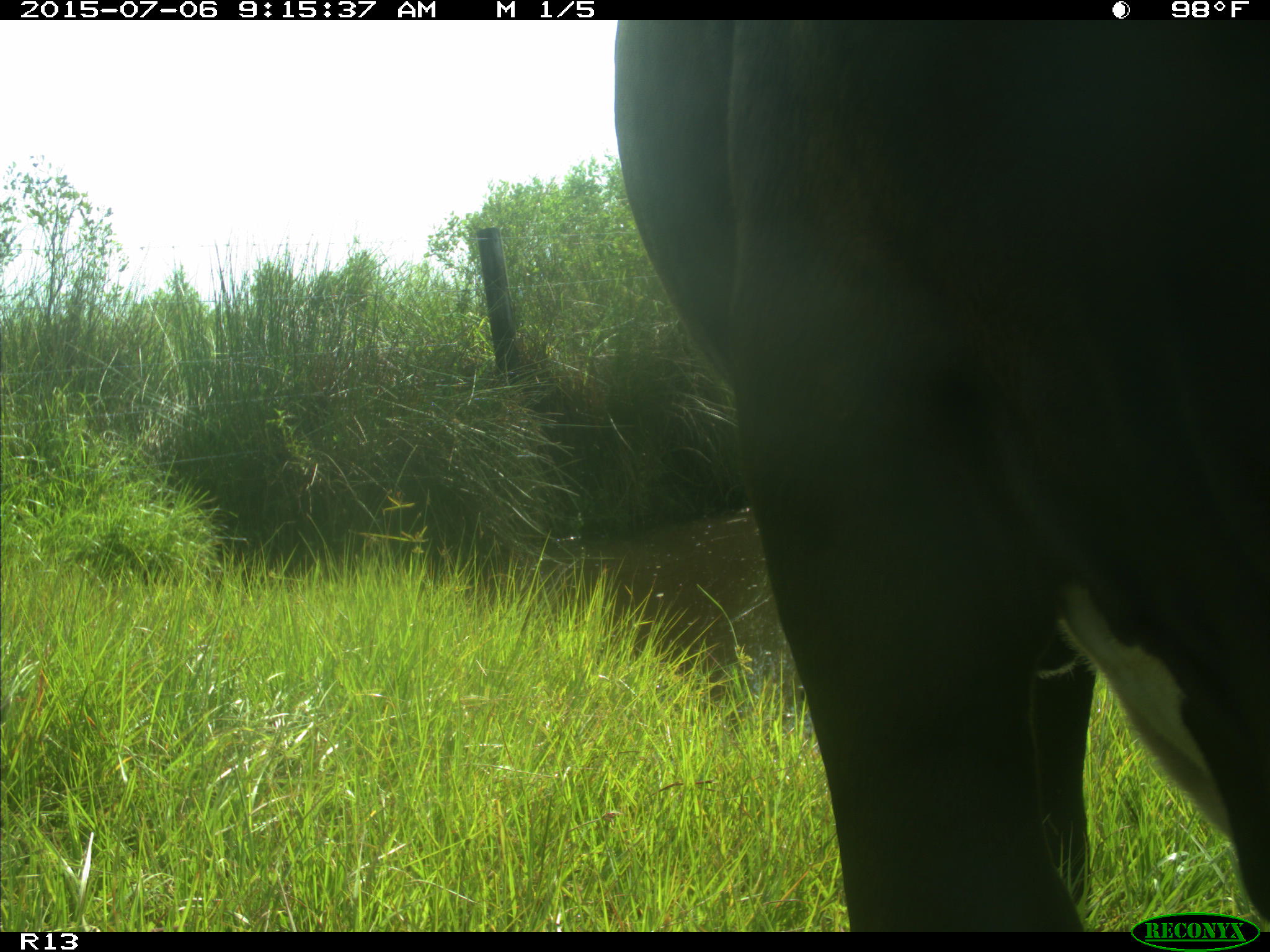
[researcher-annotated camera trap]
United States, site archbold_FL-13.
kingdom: Animalia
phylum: Chordata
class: Mammalia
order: Artiodactyla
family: Bovidae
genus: Bos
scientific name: Bos taurus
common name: domestic cow